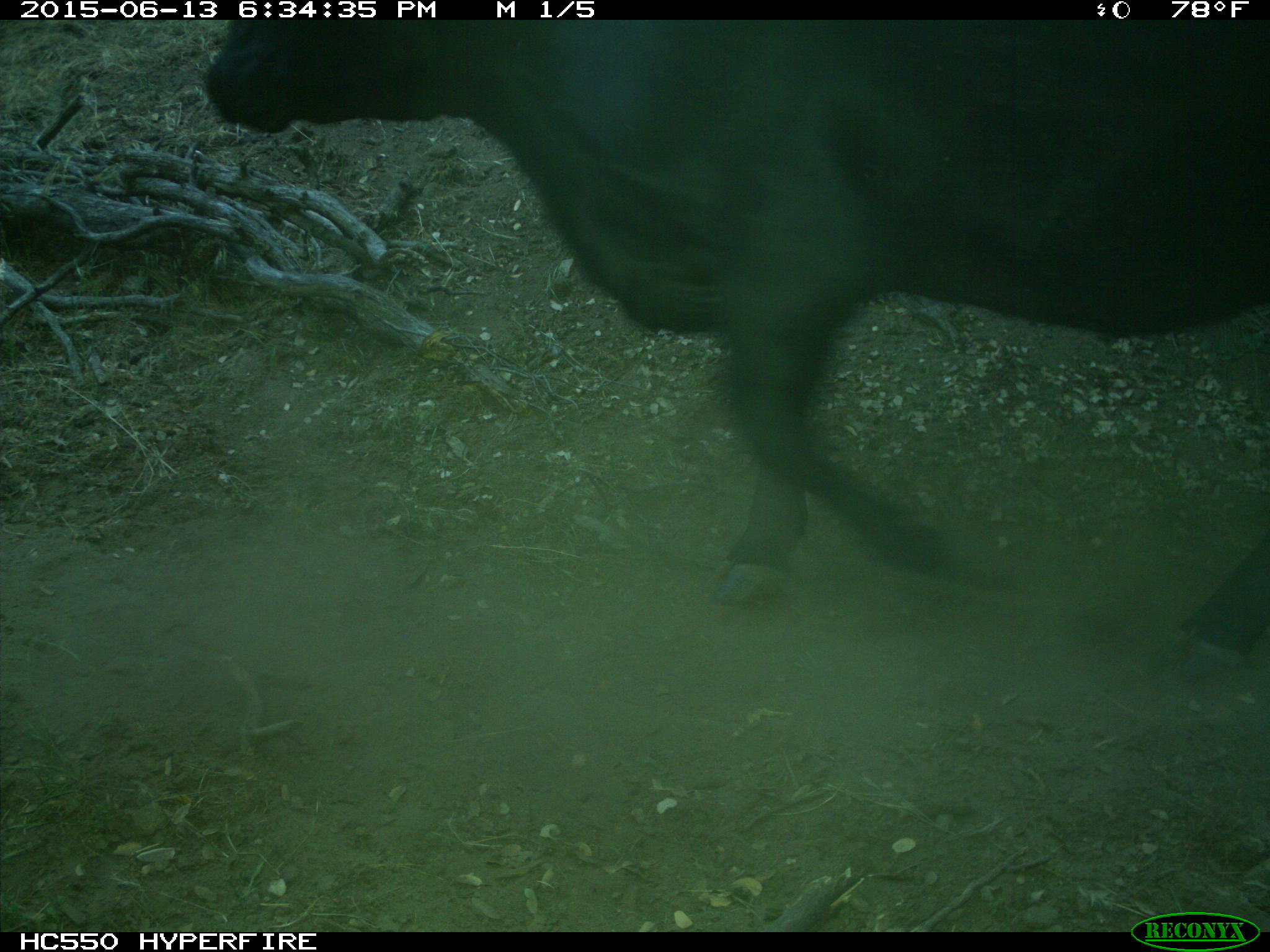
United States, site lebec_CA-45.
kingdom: Animalia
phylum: Chordata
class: Mammalia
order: Artiodactyla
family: Bovidae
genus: Bos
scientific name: Bos taurus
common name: domestic cow